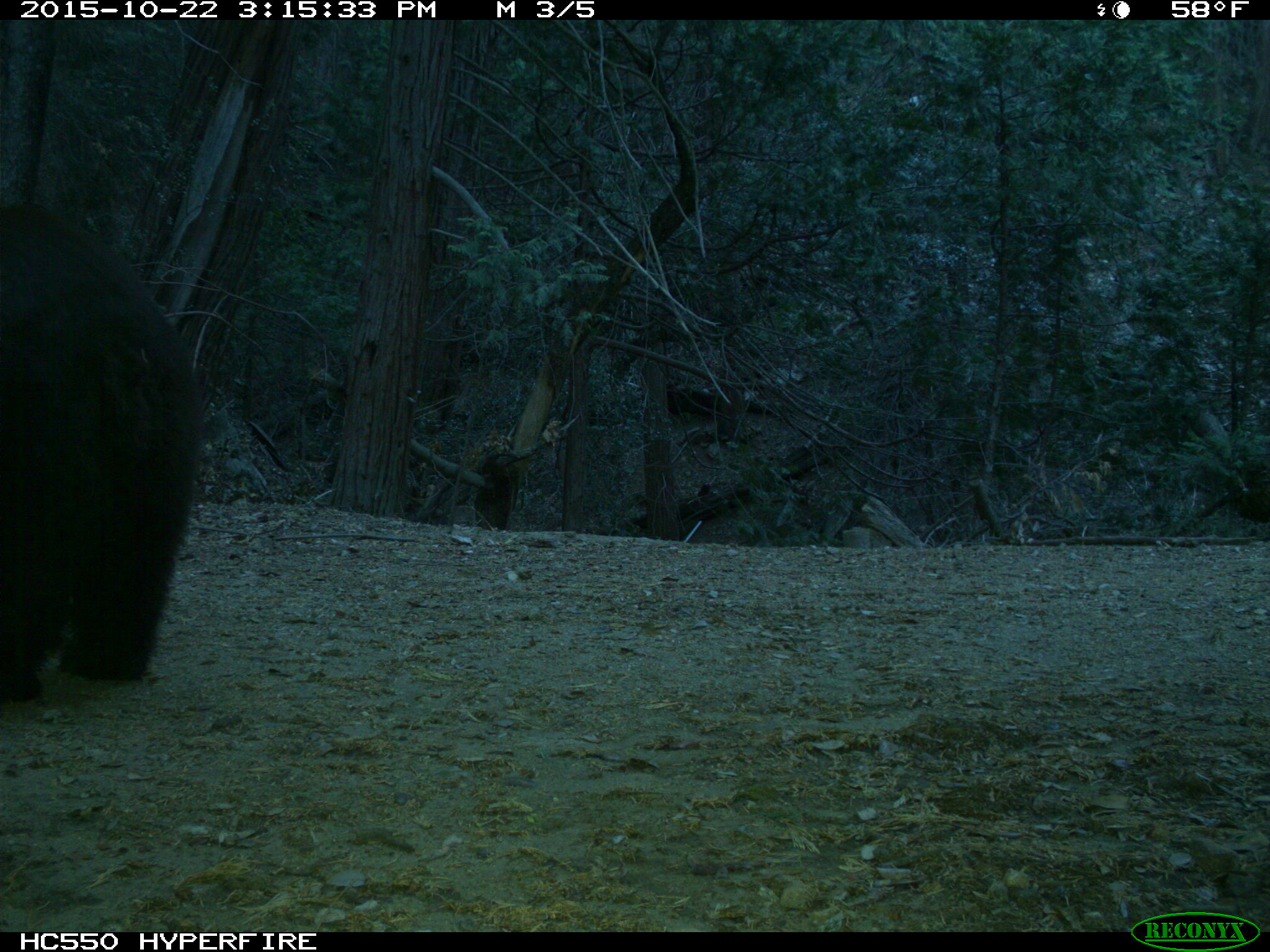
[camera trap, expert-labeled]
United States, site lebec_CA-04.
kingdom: Animalia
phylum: Chordata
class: Mammalia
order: Carnivora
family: Ursidae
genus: Ursus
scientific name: Ursus americanus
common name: american black bear